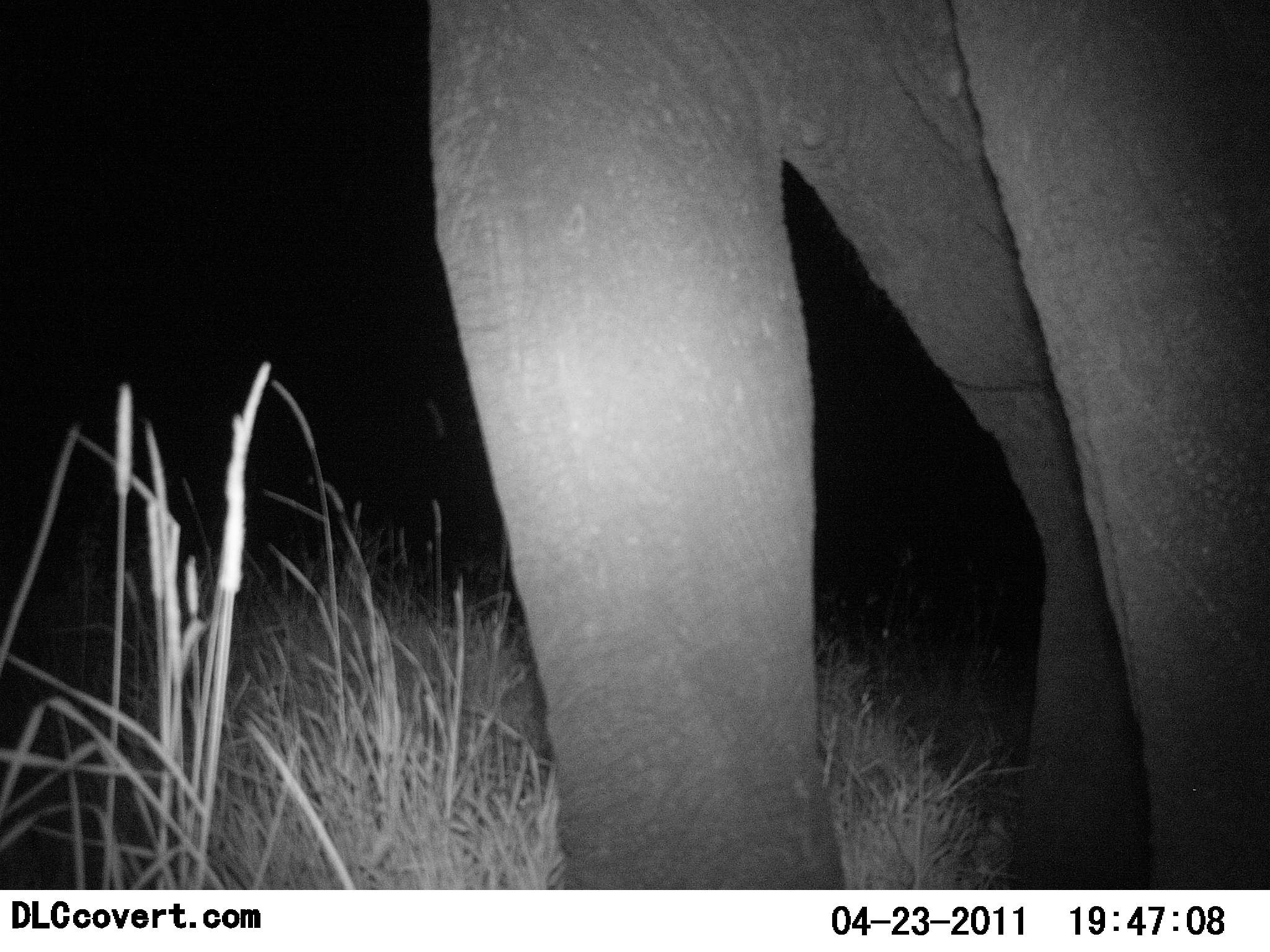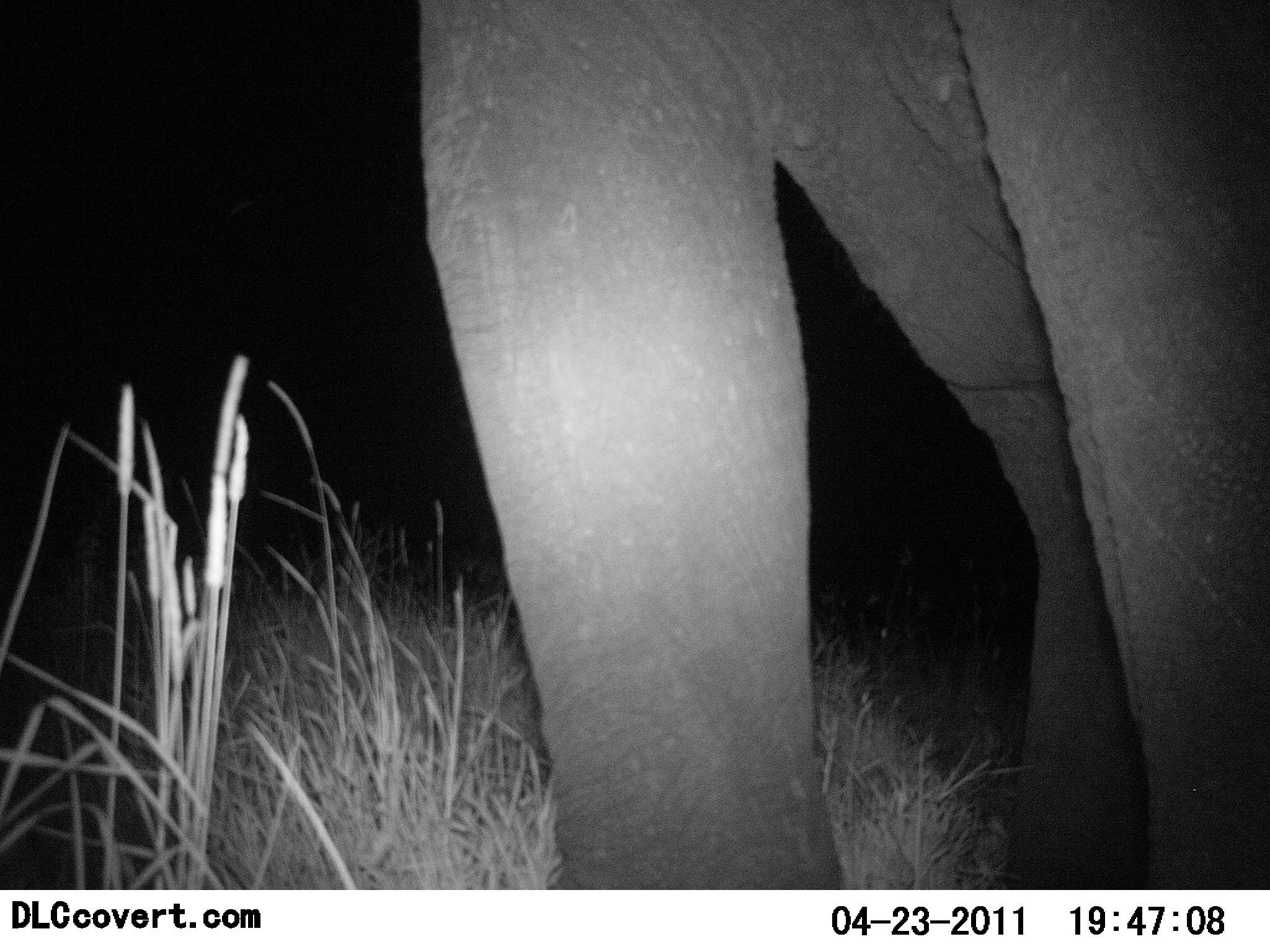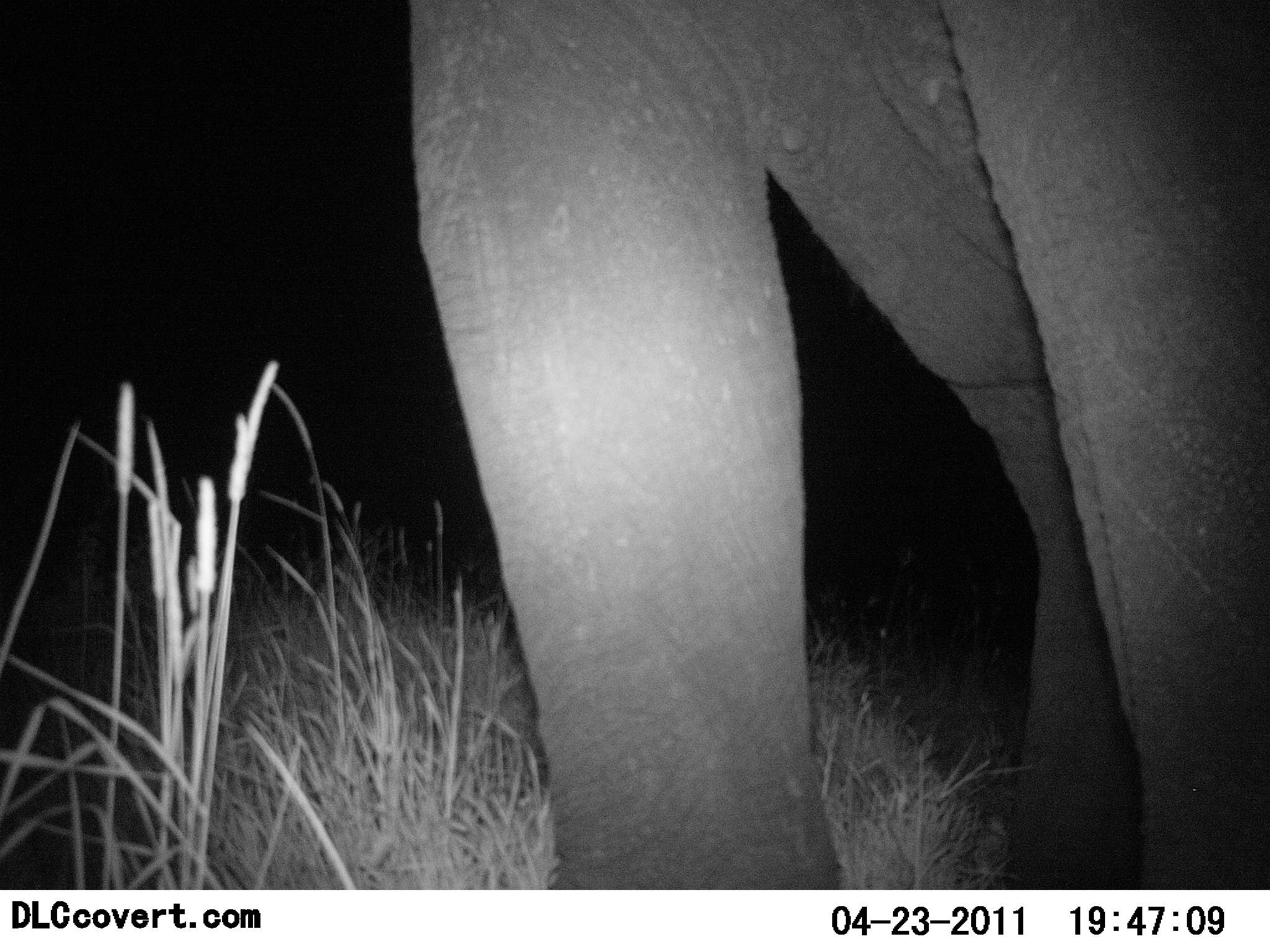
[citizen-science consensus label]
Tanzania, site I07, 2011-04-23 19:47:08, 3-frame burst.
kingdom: Animalia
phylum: Chordata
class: Mammalia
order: Proboscidea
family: Elephantidae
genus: Loxodonta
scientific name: Loxodonta africana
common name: african bush elephant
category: elephant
Elephant (african bush elephant) (Loxodonta africana), count 1. Behavior (volunteer vote fractions): standing 86%, resting 0%, moving 7%, interacting 7%. Young present (vote fraction): 0%. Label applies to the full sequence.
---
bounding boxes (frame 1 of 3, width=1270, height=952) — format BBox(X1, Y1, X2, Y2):
animal: BBox(420, 1, 1270, 893)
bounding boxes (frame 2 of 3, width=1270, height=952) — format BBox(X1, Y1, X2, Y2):
animal: BBox(413, 0, 1269, 891)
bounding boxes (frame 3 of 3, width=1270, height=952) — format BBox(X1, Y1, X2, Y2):
animal: BBox(399, 0, 1270, 892)